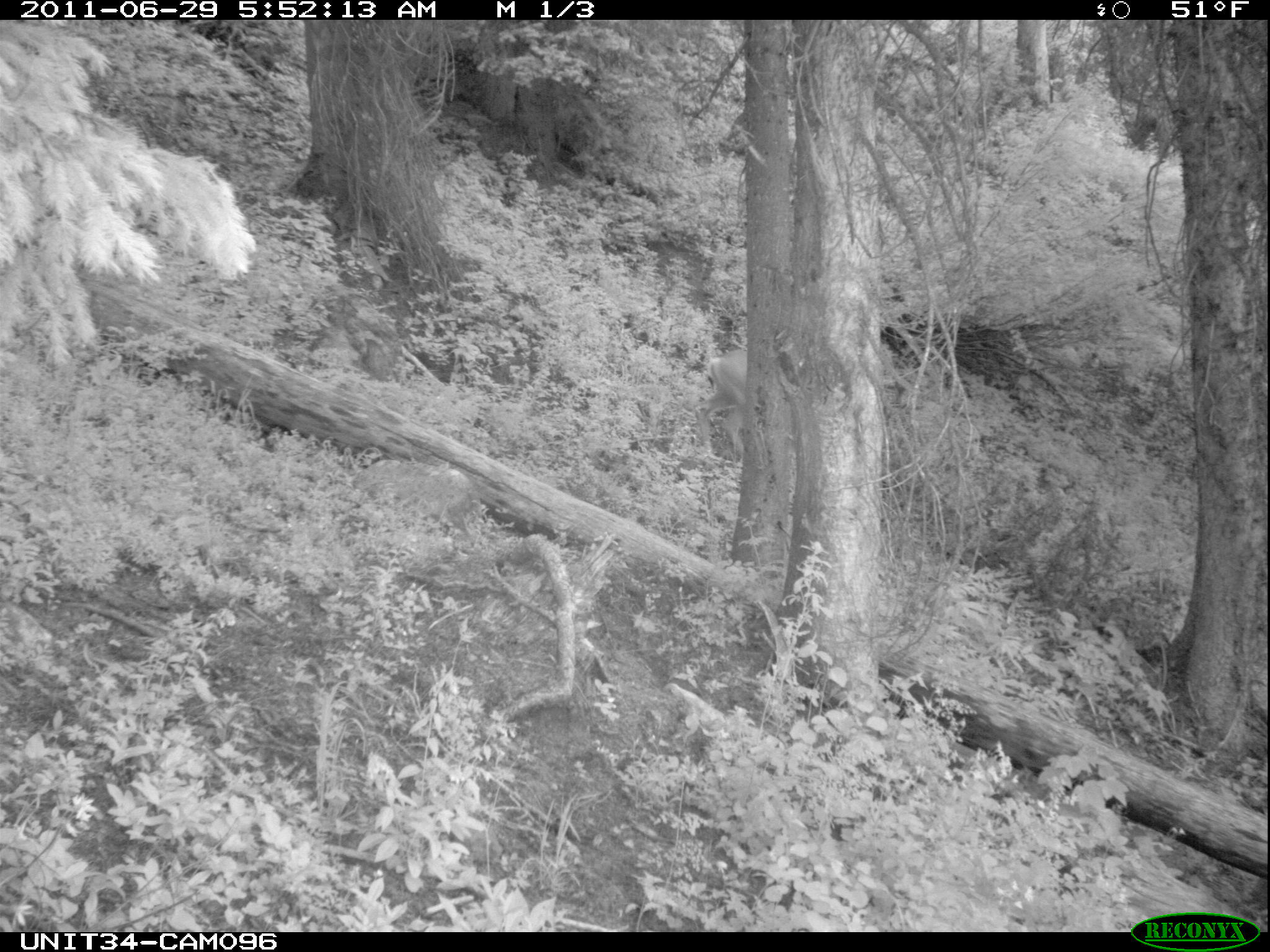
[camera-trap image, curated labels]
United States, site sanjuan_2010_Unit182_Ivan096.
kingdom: Animalia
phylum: Chordata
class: Mammalia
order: Artiodactyla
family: Cervidae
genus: Odocoileus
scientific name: Odocoileus hemionus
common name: mule deer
Odocoileus hemionus (mule deer).